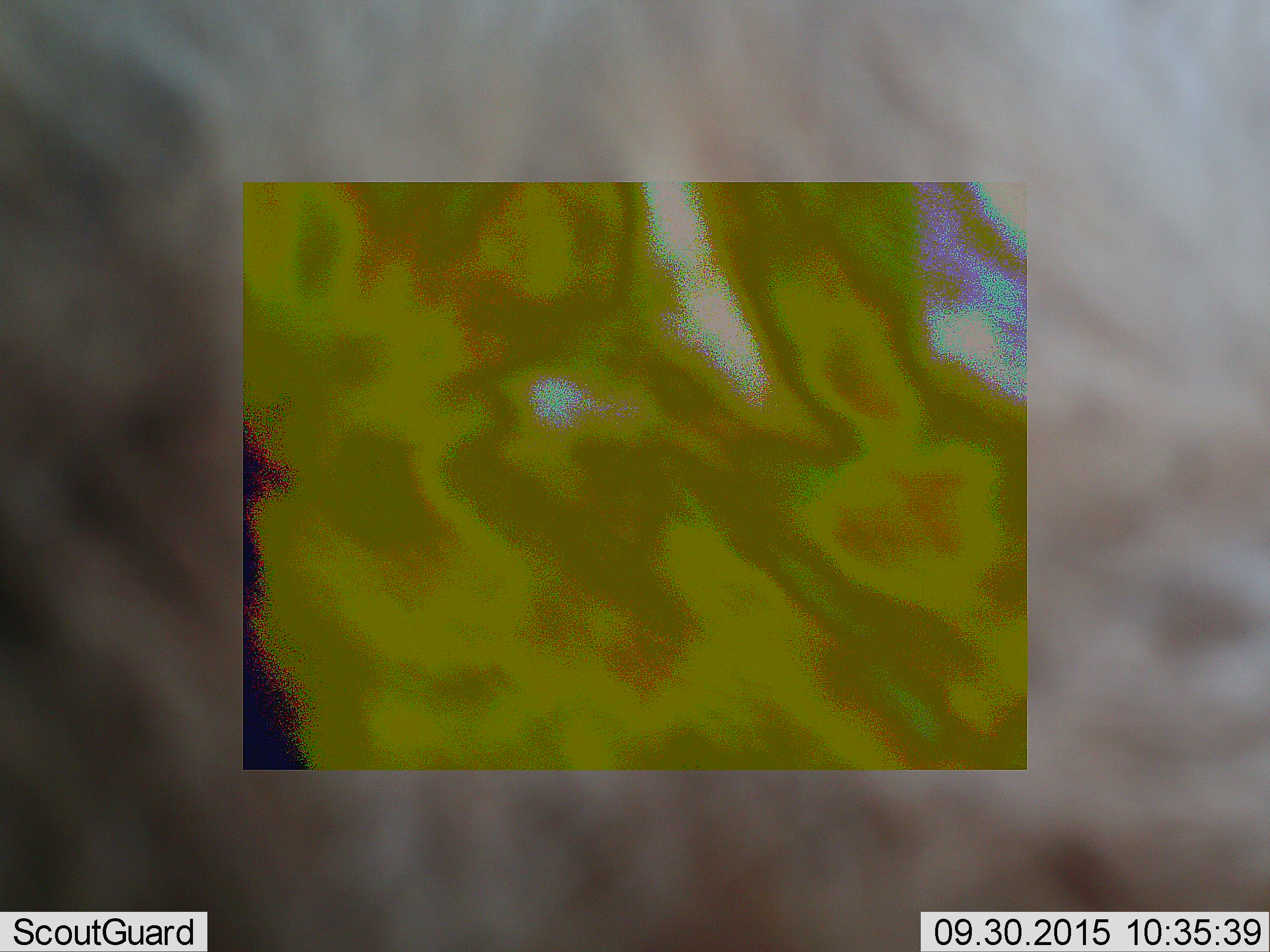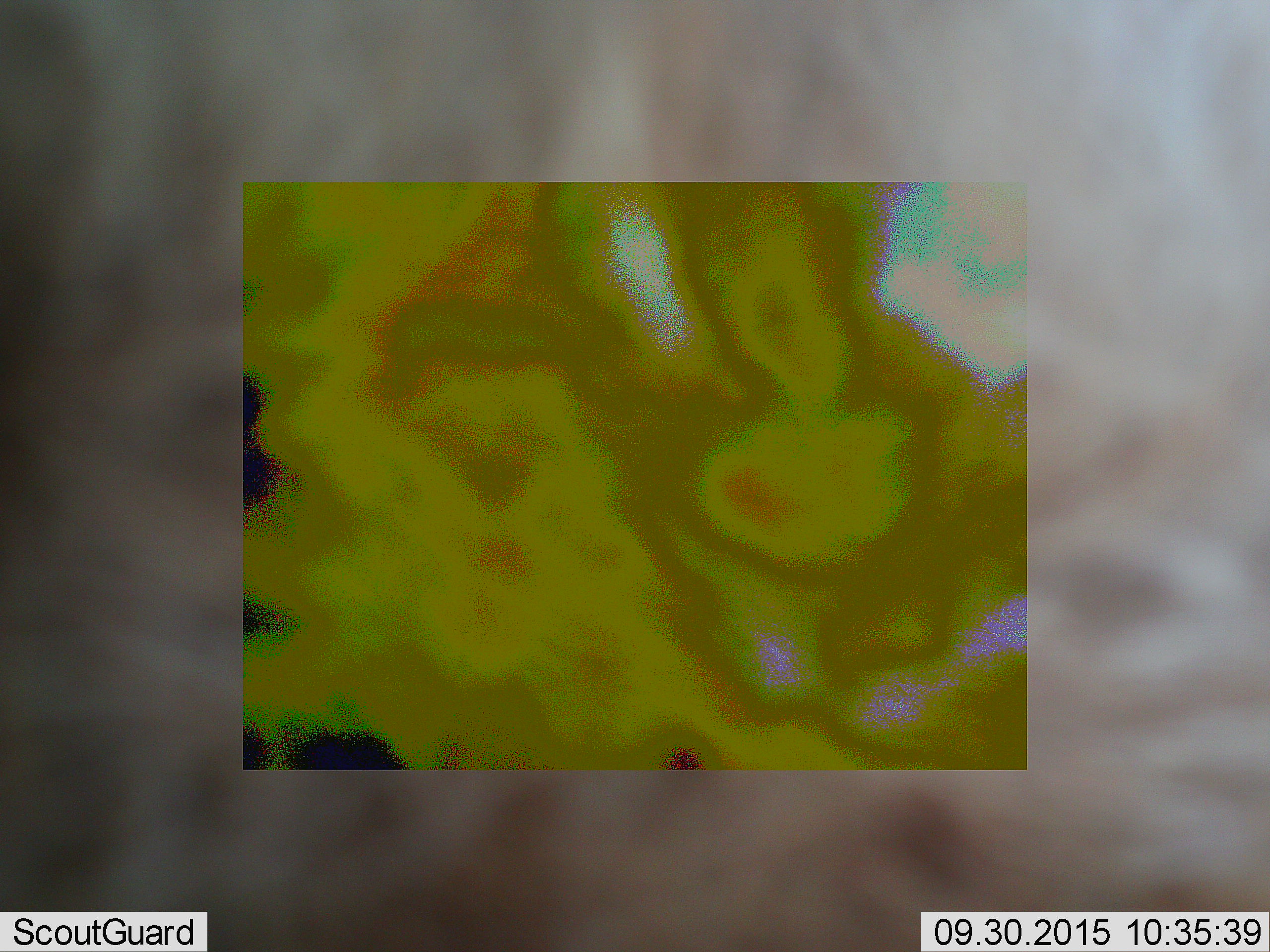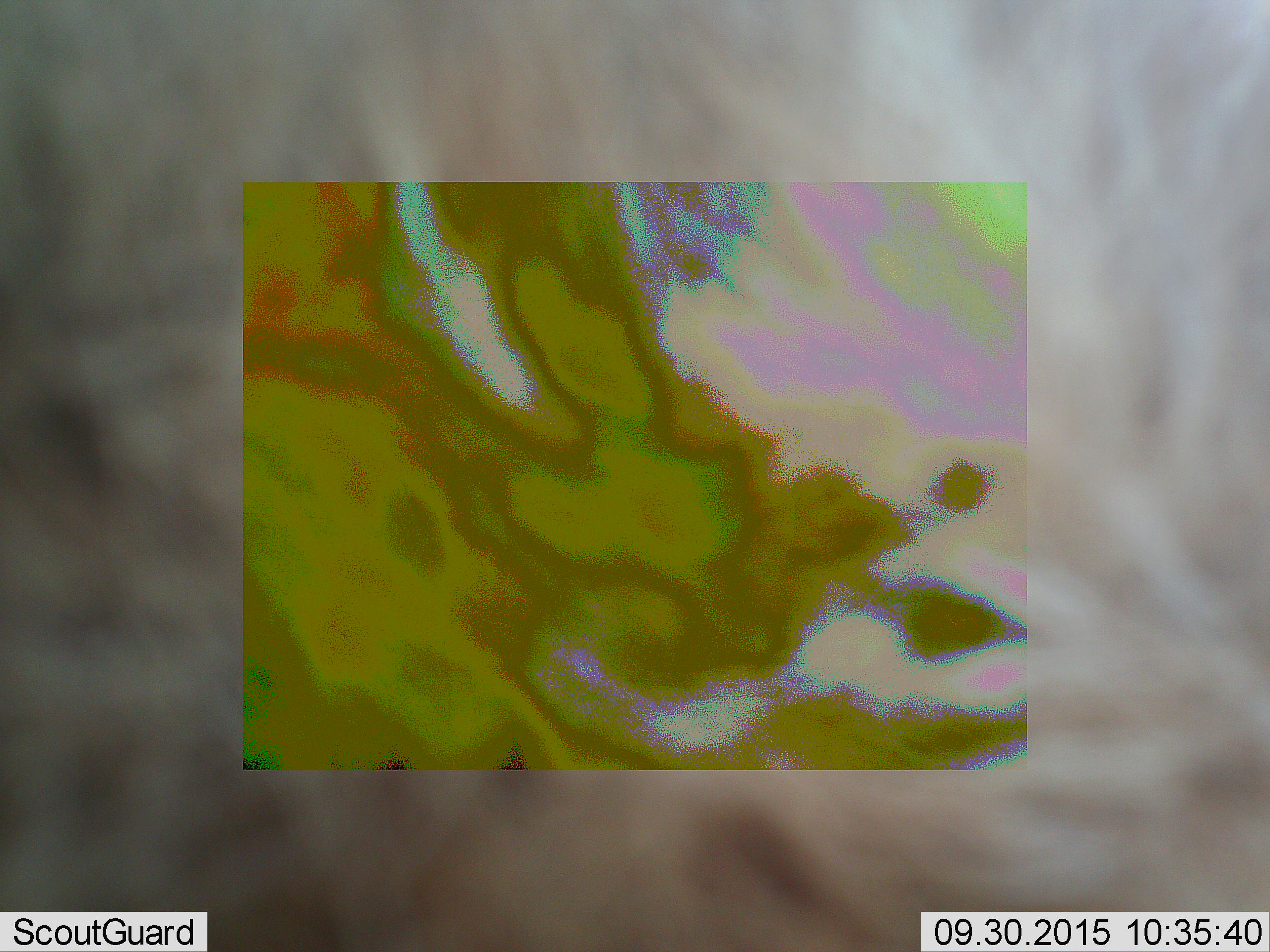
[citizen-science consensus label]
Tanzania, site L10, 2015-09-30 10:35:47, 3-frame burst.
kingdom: Animalia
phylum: Chordata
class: Mammalia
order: Carnivora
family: Hyaenidae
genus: Crocuta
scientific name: Crocuta crocuta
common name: spotted hyena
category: hyenaspotted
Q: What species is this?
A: Hyenaspotted (spotted hyena) (Crocuta crocuta).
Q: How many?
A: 1.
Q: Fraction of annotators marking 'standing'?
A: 100%.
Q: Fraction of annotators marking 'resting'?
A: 0%.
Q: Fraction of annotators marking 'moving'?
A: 0%.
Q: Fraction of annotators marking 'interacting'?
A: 0%.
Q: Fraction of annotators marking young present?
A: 0%.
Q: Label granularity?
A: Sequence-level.